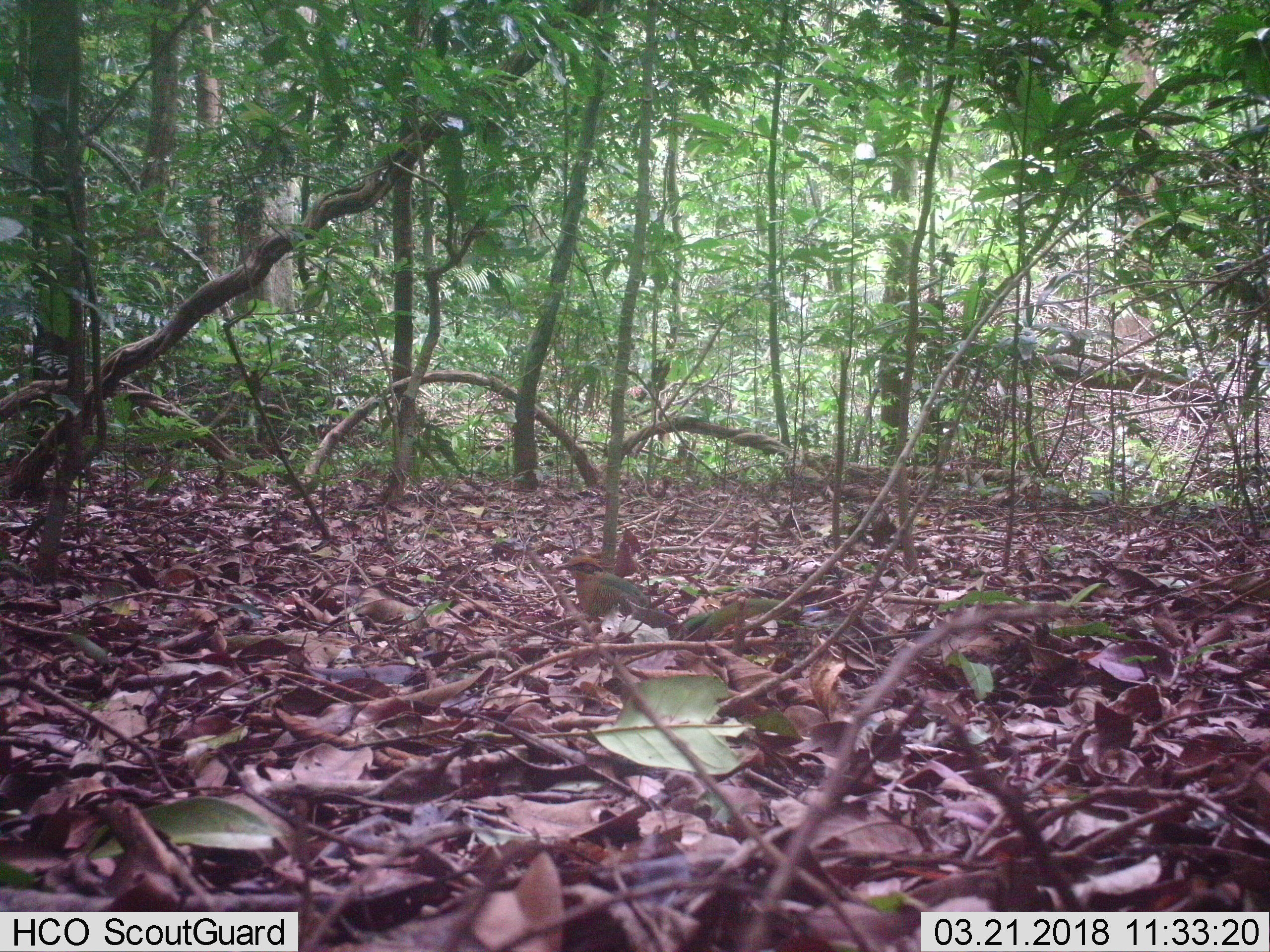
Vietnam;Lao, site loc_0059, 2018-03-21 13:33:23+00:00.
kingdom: Animalia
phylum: Chordata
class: Aves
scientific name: Aves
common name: bird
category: unidentified bird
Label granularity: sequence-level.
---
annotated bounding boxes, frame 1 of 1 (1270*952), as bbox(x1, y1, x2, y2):
unidentified bird: bbox(554, 554, 678, 628)